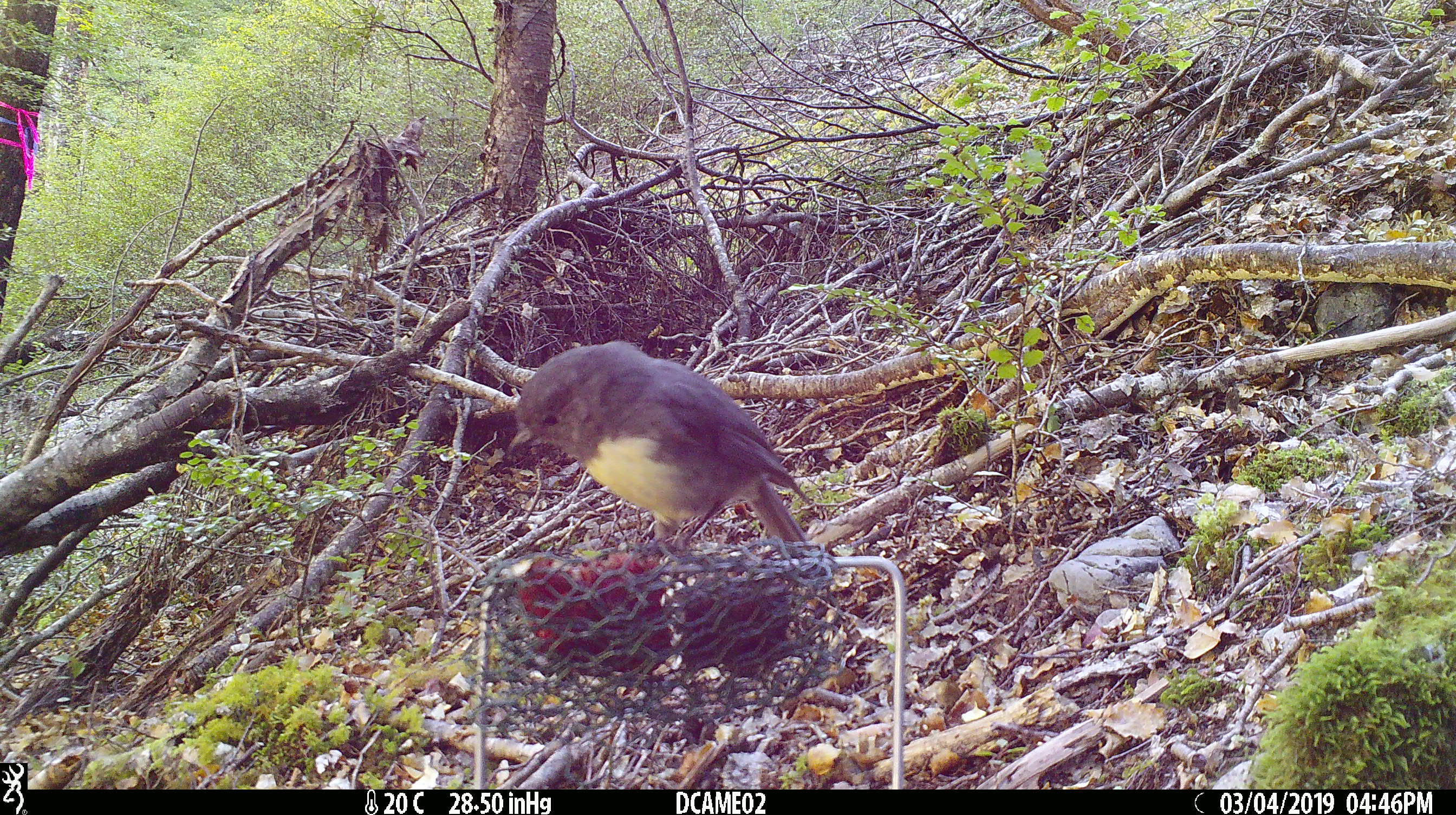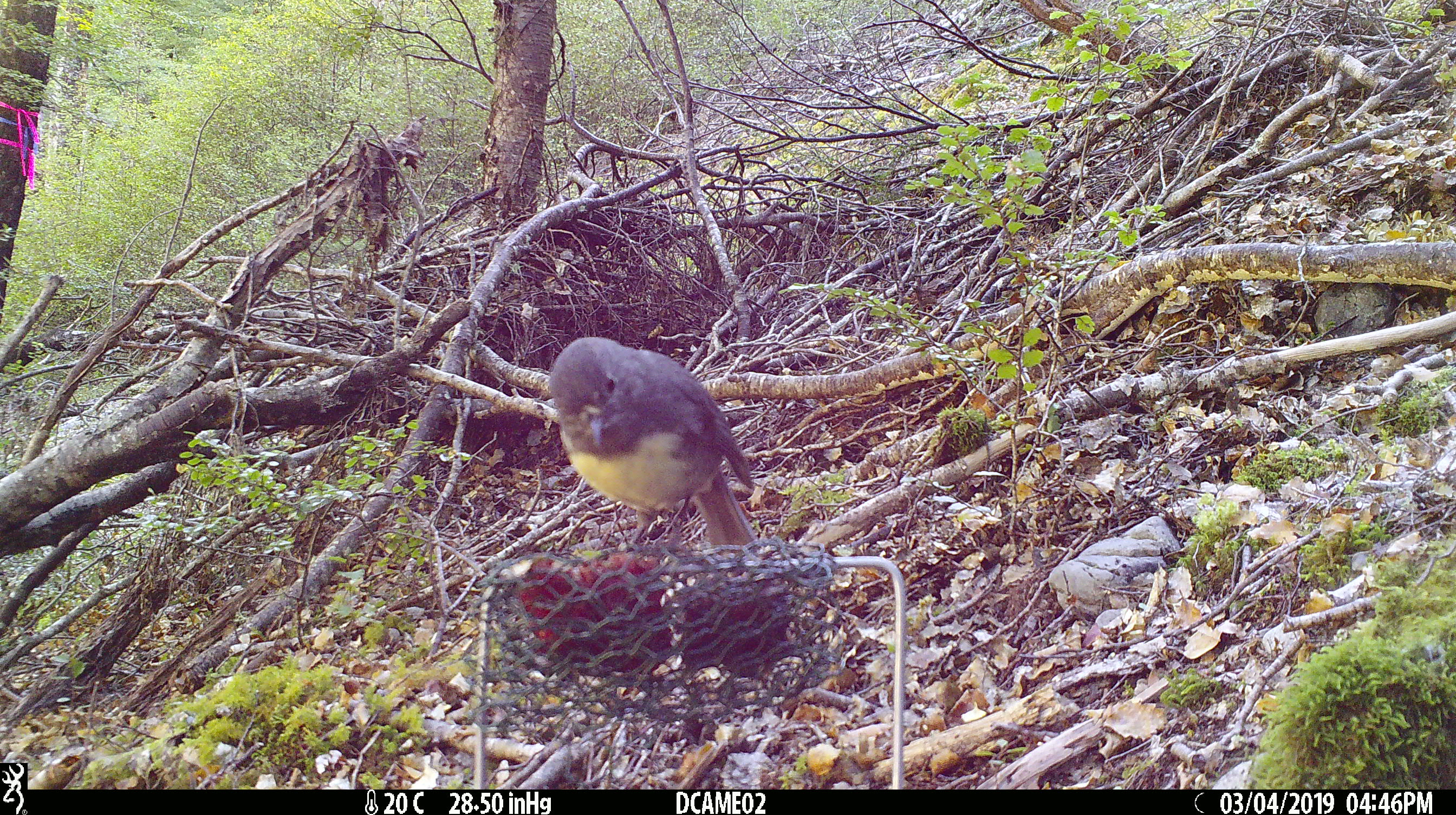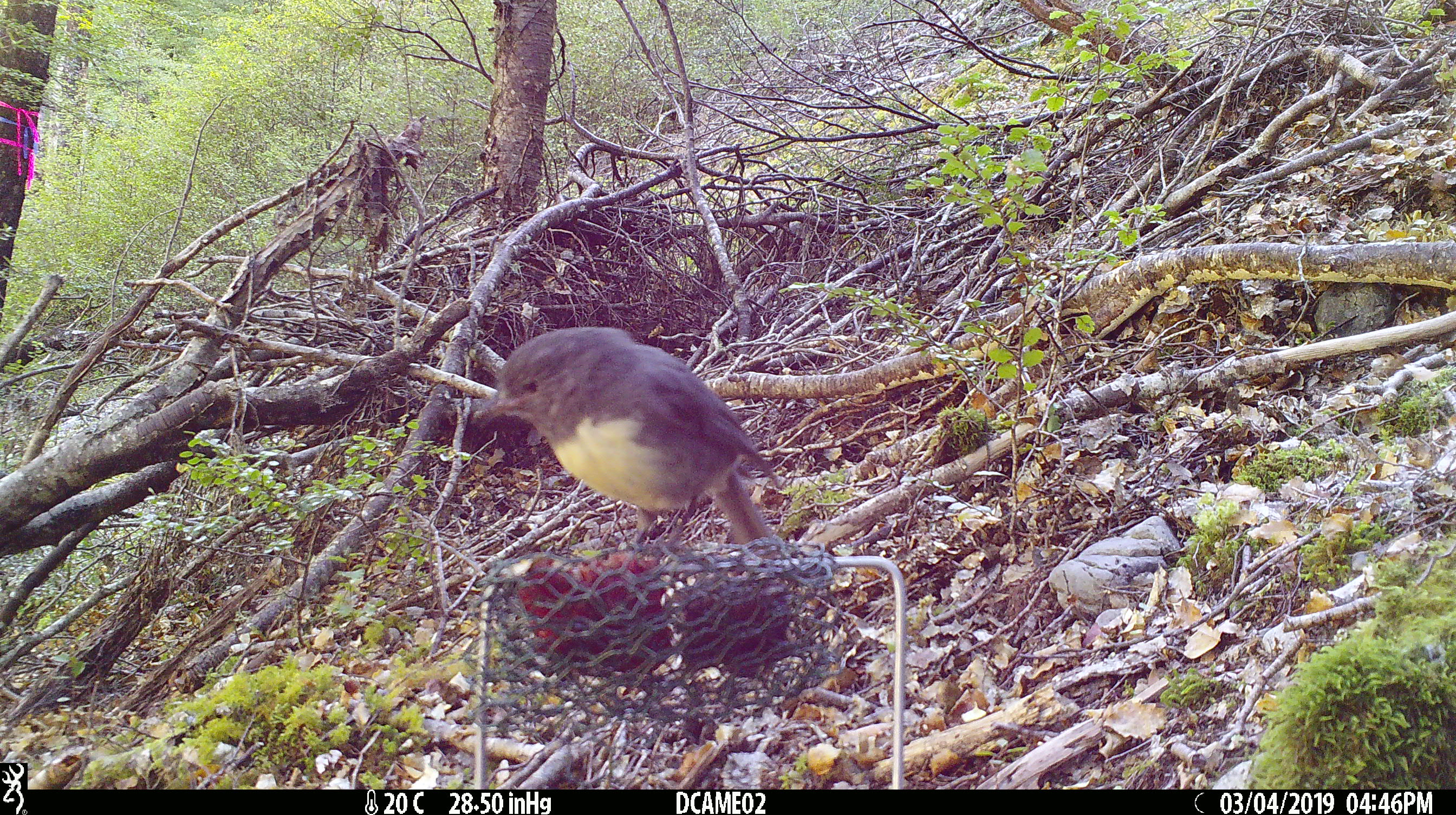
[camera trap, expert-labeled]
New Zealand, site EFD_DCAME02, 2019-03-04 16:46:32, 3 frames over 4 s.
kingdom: Animalia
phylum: Chordata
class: Aves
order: Passeriformes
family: Petroicidae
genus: Petroica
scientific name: Petroica australis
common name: new zealand robin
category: robin